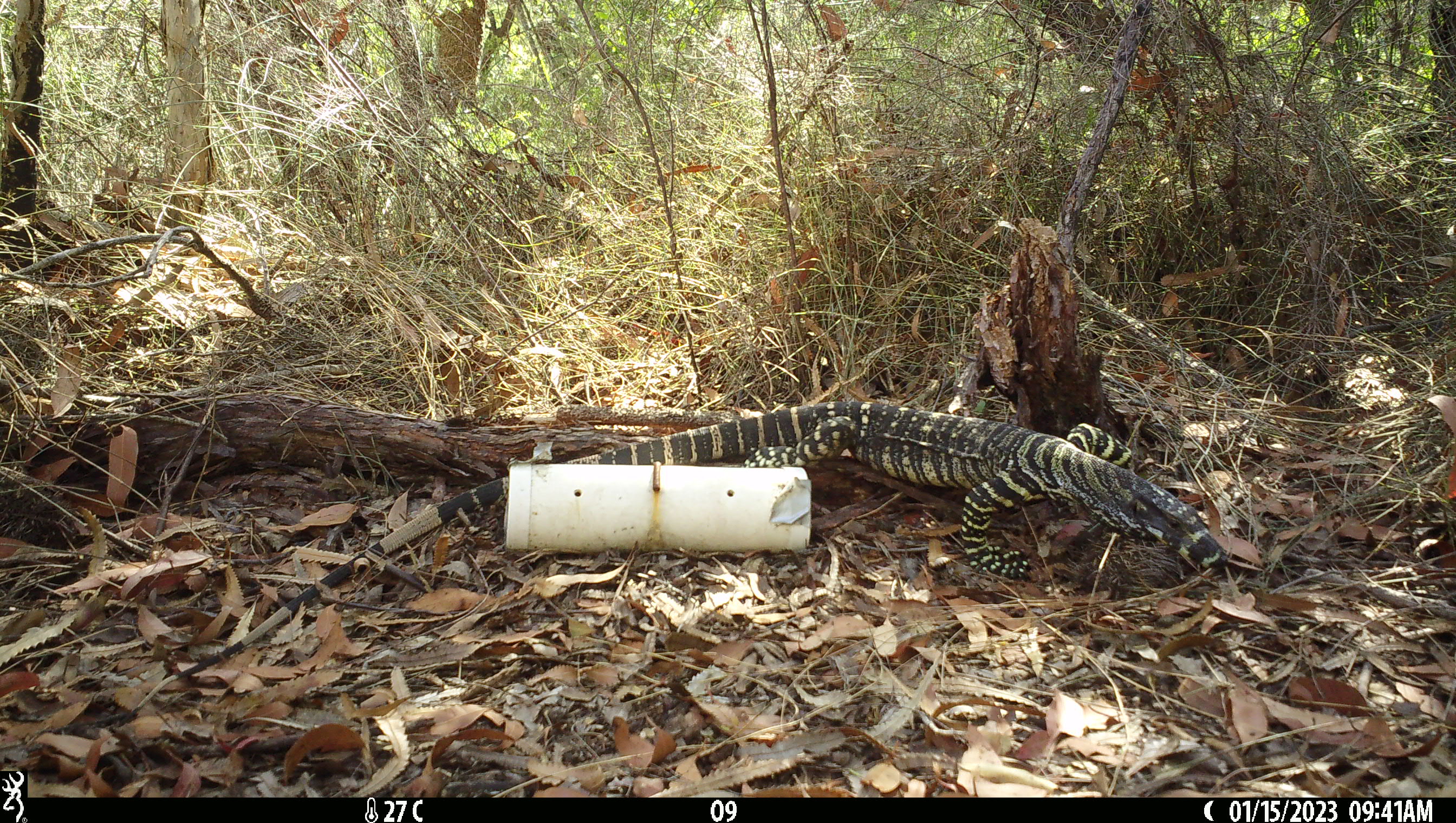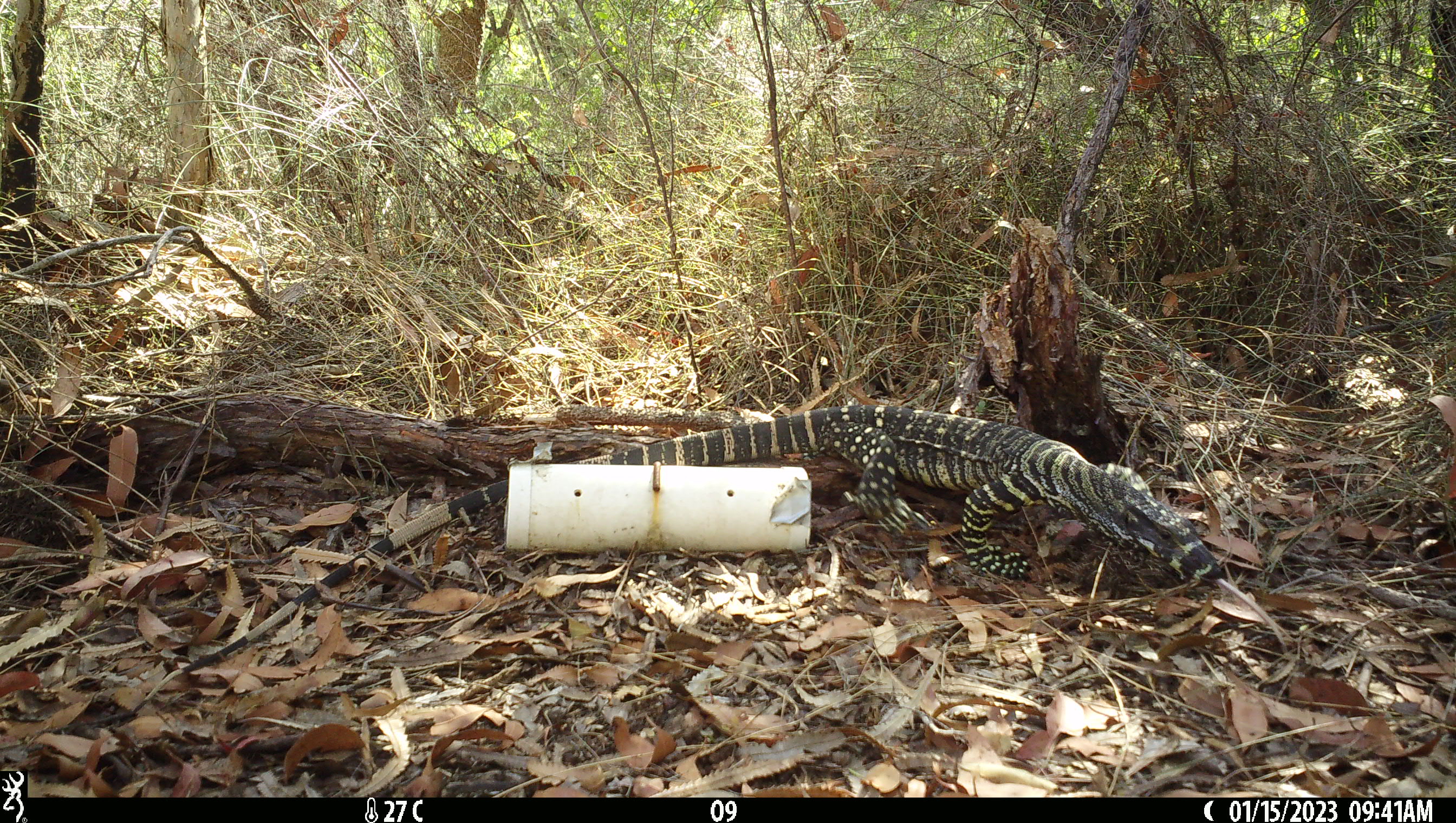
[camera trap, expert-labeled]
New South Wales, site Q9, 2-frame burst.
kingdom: Animalia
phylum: Chordata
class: Reptilia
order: Squamata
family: Varanidae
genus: Varanus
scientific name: Varanus varius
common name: lace monitor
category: goanna